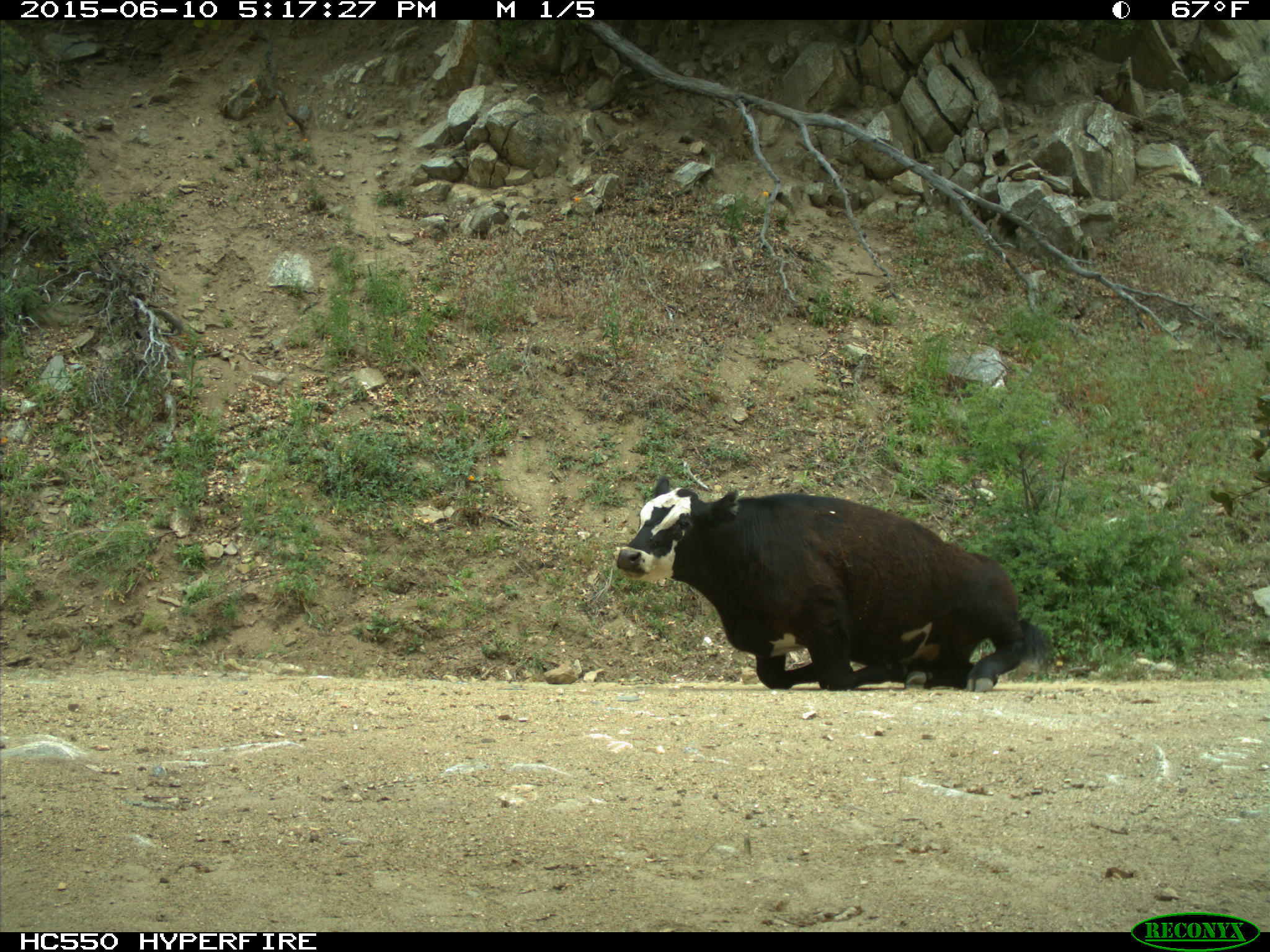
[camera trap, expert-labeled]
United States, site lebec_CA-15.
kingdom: Animalia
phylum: Chordata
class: Mammalia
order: Artiodactyla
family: Bovidae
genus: Bos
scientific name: Bos taurus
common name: domestic cow